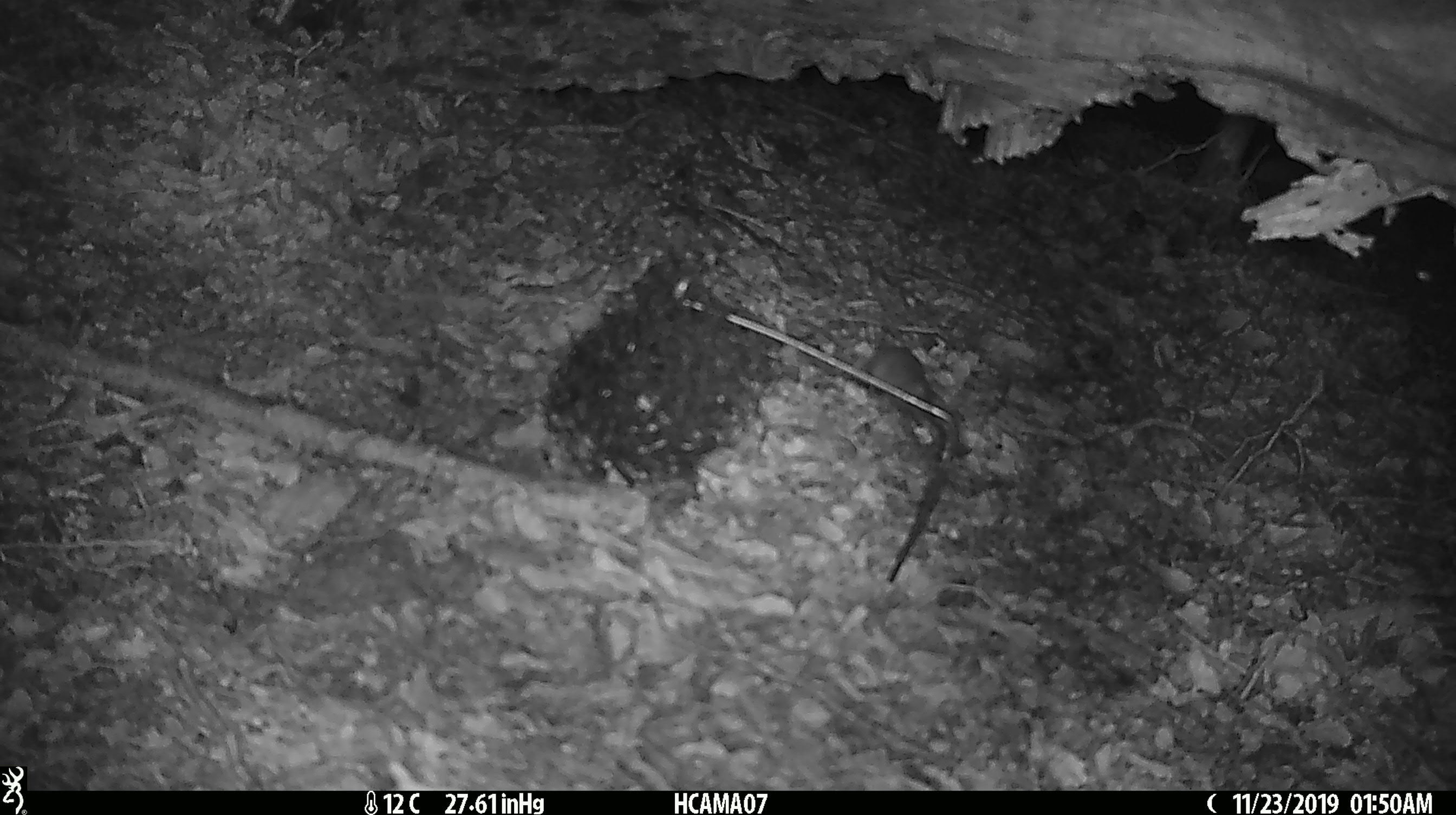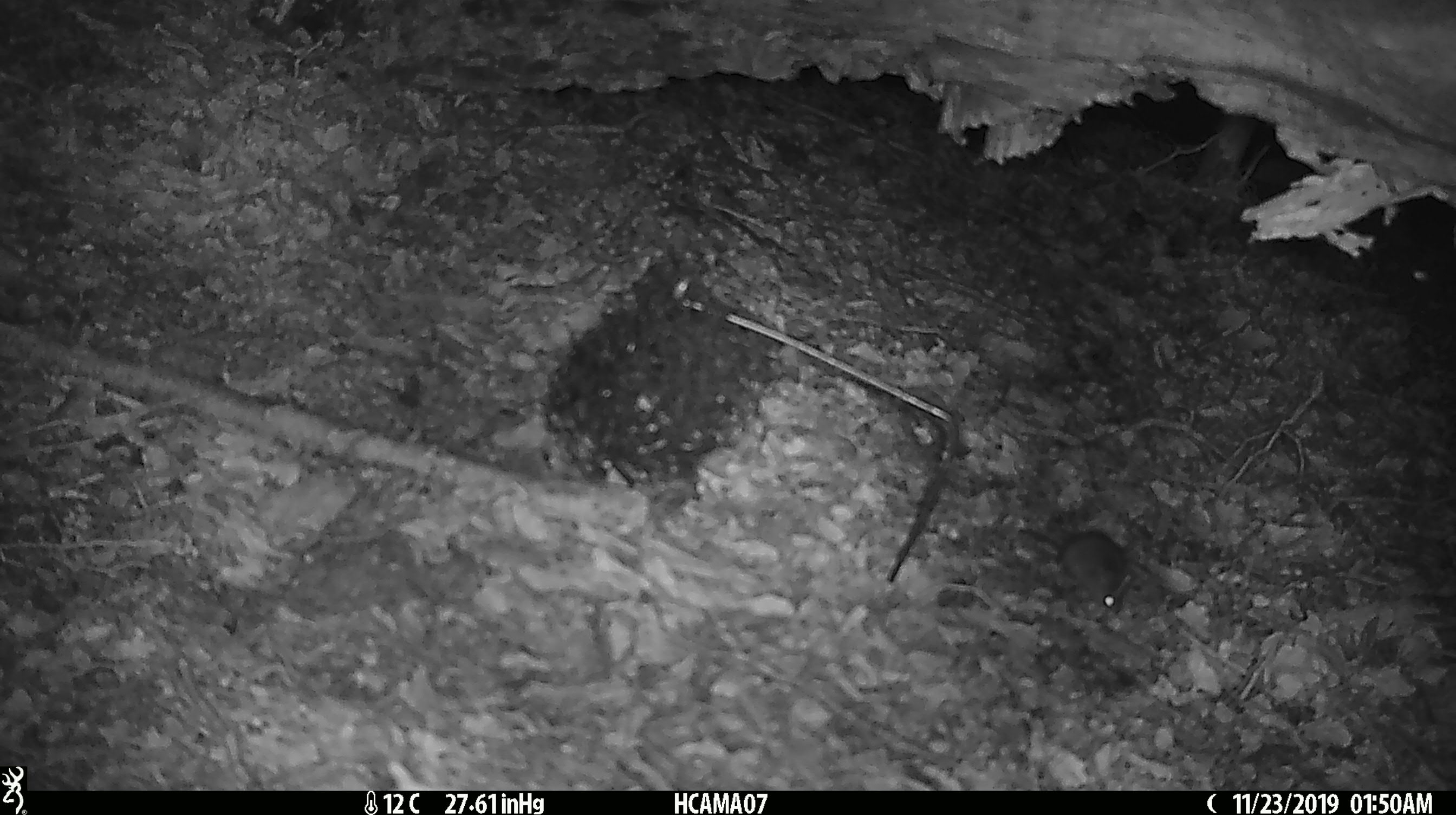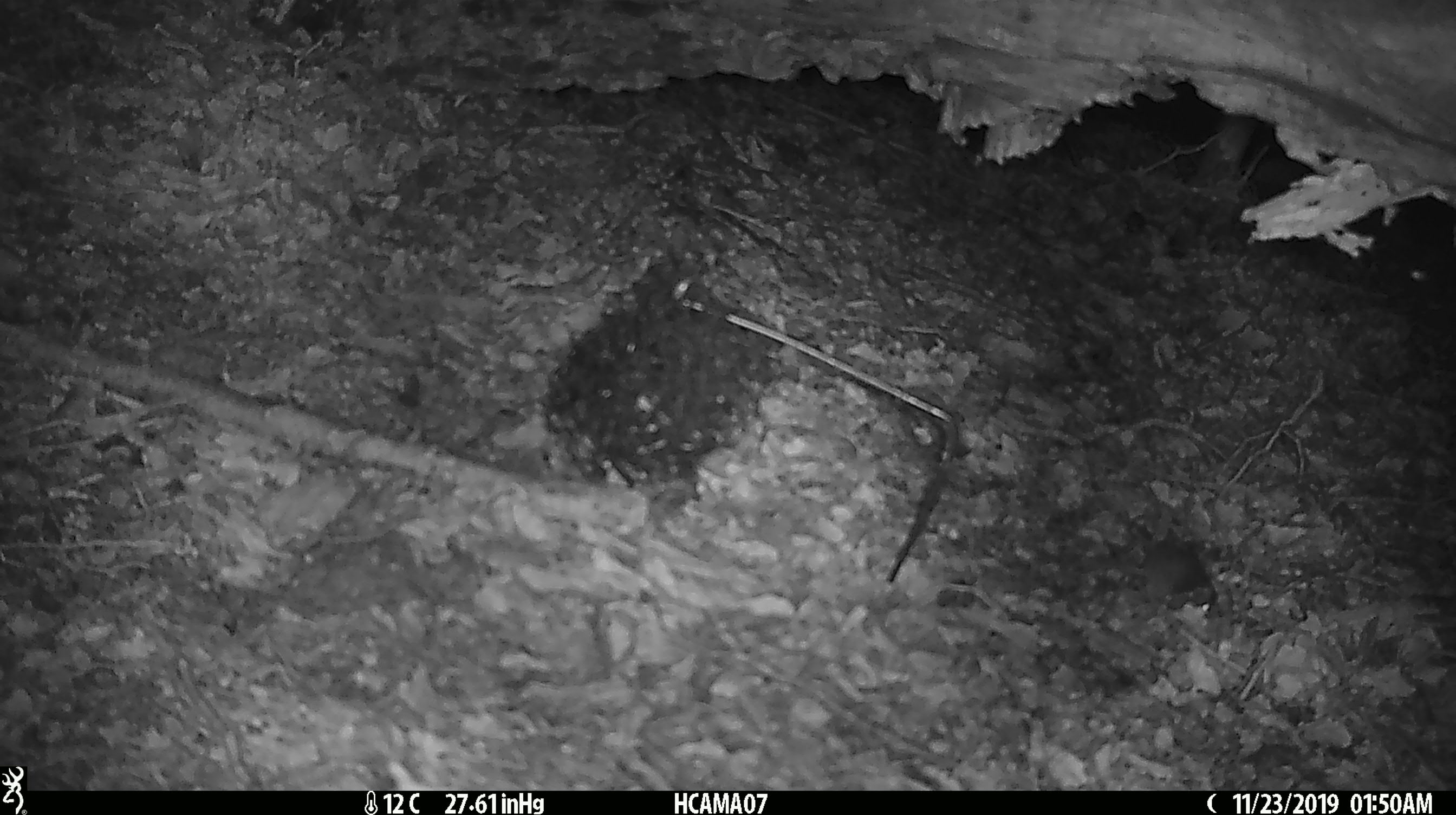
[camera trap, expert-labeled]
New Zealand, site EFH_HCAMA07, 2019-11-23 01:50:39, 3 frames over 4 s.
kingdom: Animalia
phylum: Chordata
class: Mammalia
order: Rodentia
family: Muridae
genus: Mus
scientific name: Mus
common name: mouse